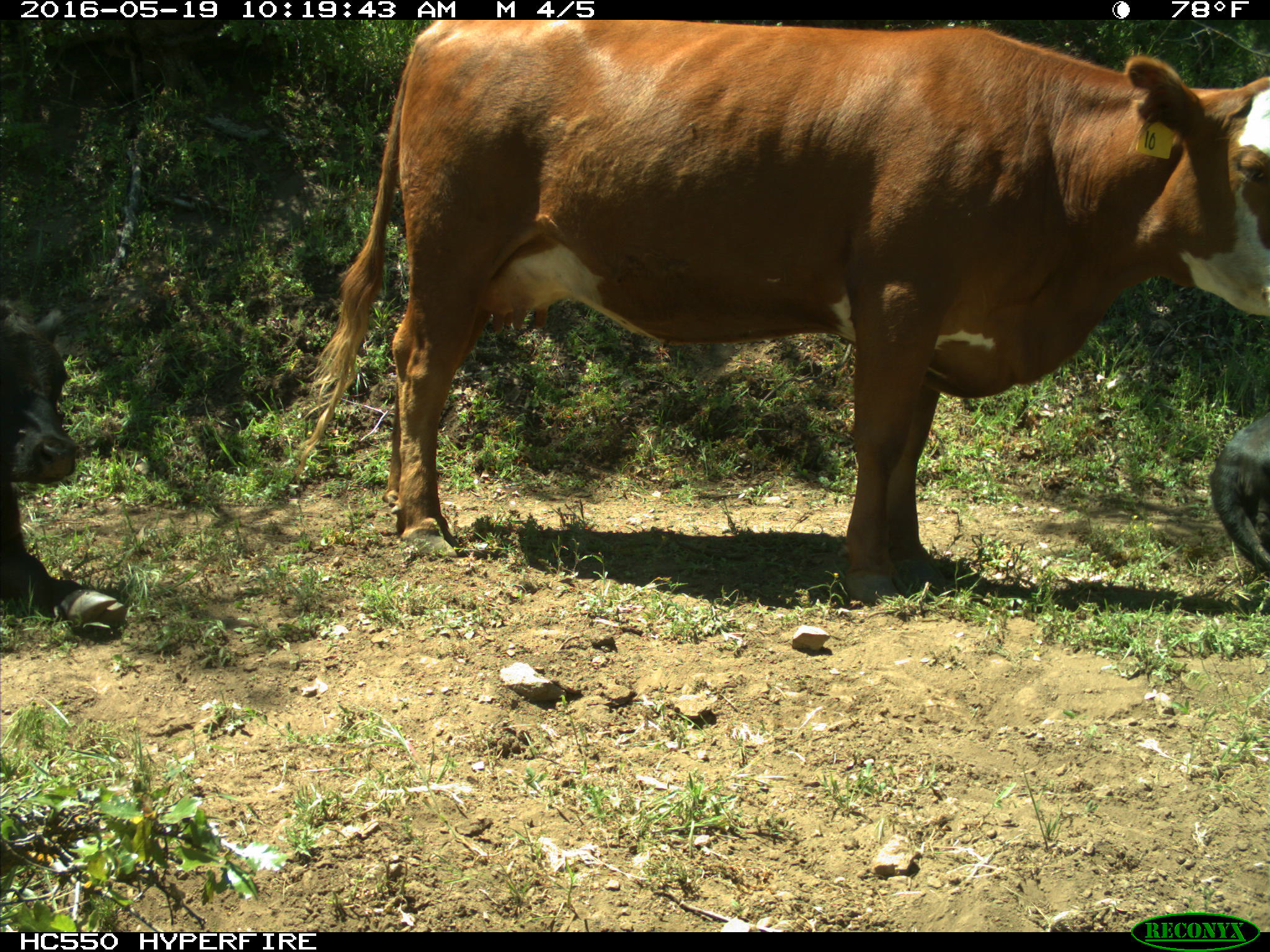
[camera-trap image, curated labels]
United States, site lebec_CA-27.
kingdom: Animalia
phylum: Chordata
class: Mammalia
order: Artiodactyla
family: Bovidae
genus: Bos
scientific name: Bos taurus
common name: domestic cow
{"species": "Bos taurus (domestic cow)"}